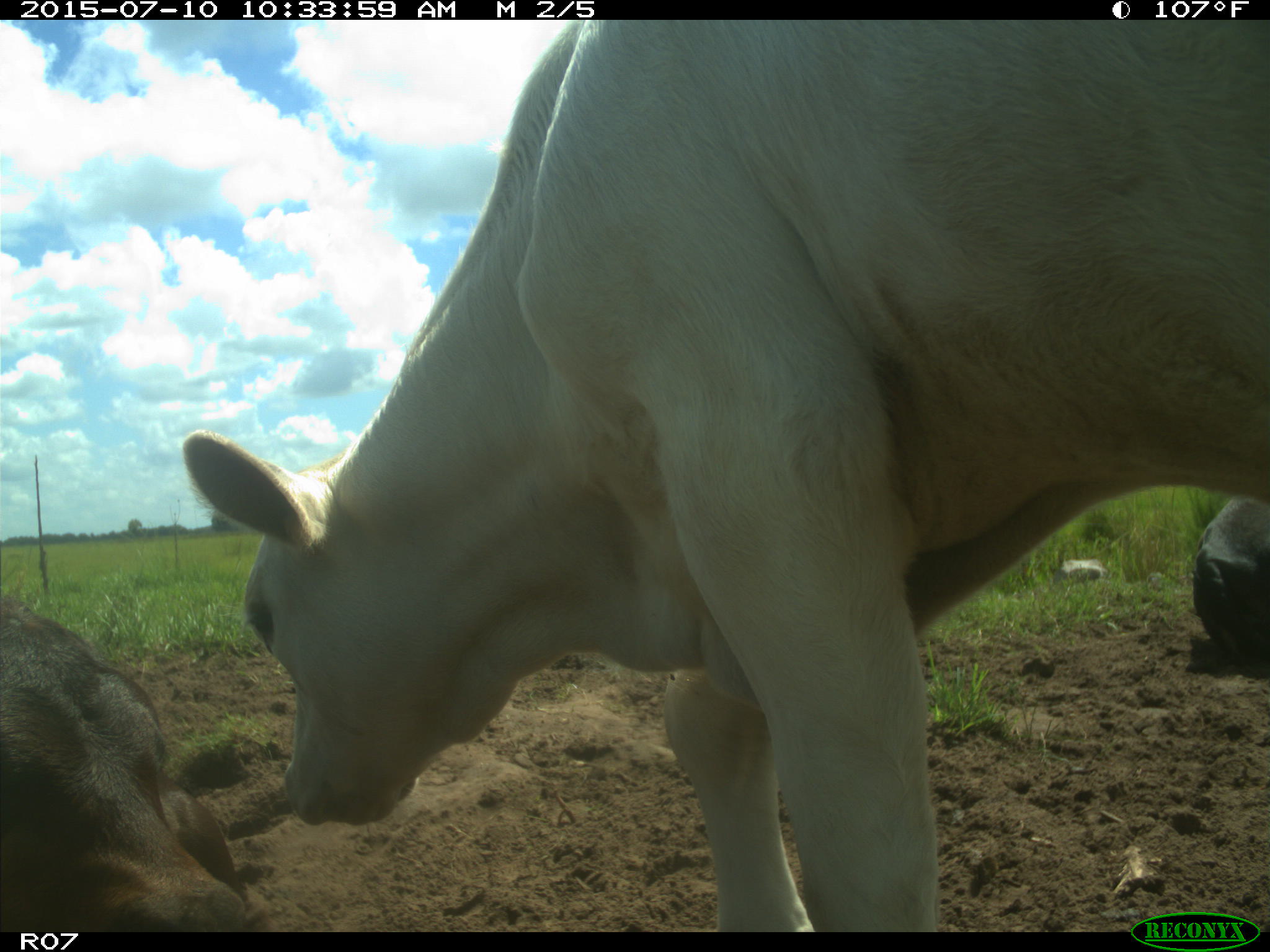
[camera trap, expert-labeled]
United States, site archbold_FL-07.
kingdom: Animalia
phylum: Chordata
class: Mammalia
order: Artiodactyla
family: Bovidae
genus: Bos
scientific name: Bos taurus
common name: domestic cow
Bos taurus (domestic cow).